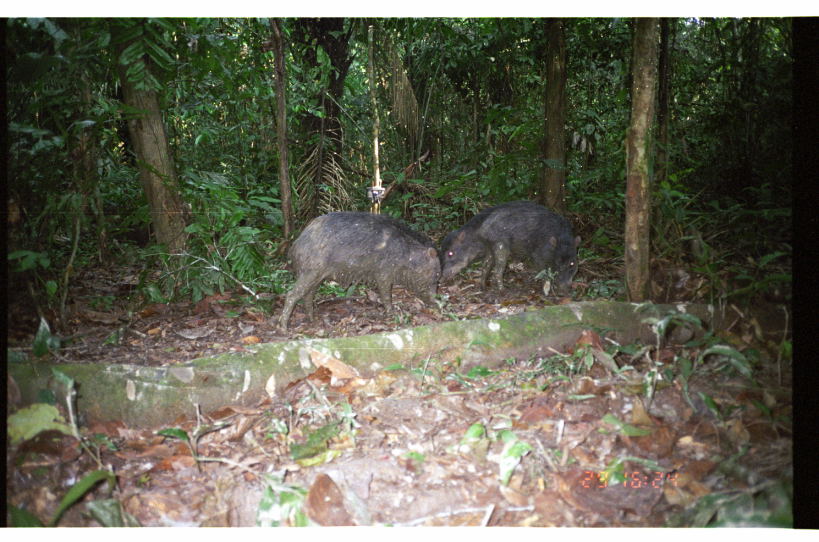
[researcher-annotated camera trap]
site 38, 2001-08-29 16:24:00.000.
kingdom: Animalia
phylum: Chordata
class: Mammalia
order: Artiodactyla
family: Tayassuidae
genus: Tayassu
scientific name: Tayassu pecari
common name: white-lipped peccary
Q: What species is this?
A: Tayassu pecari (white-lipped peccary).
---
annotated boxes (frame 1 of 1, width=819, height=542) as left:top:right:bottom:
tayassu pecari: 274:210:443:337; 476:200:582:299; 435:203:510:287